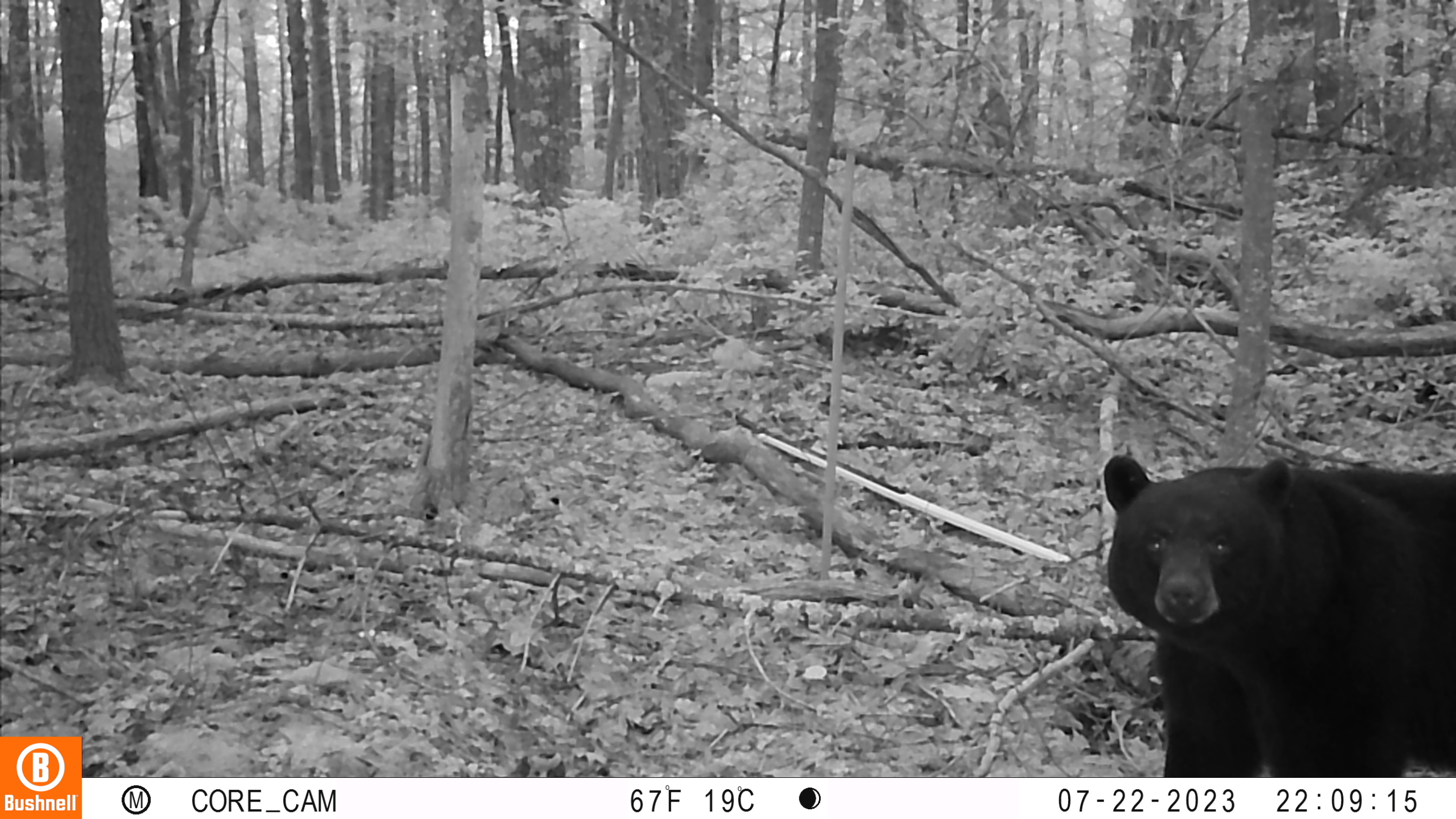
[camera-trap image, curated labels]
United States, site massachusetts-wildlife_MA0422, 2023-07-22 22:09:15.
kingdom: Animalia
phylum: Chordata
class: Mammalia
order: Carnivora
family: Ursidae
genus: Ursus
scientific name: Ursus americanus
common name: black bear